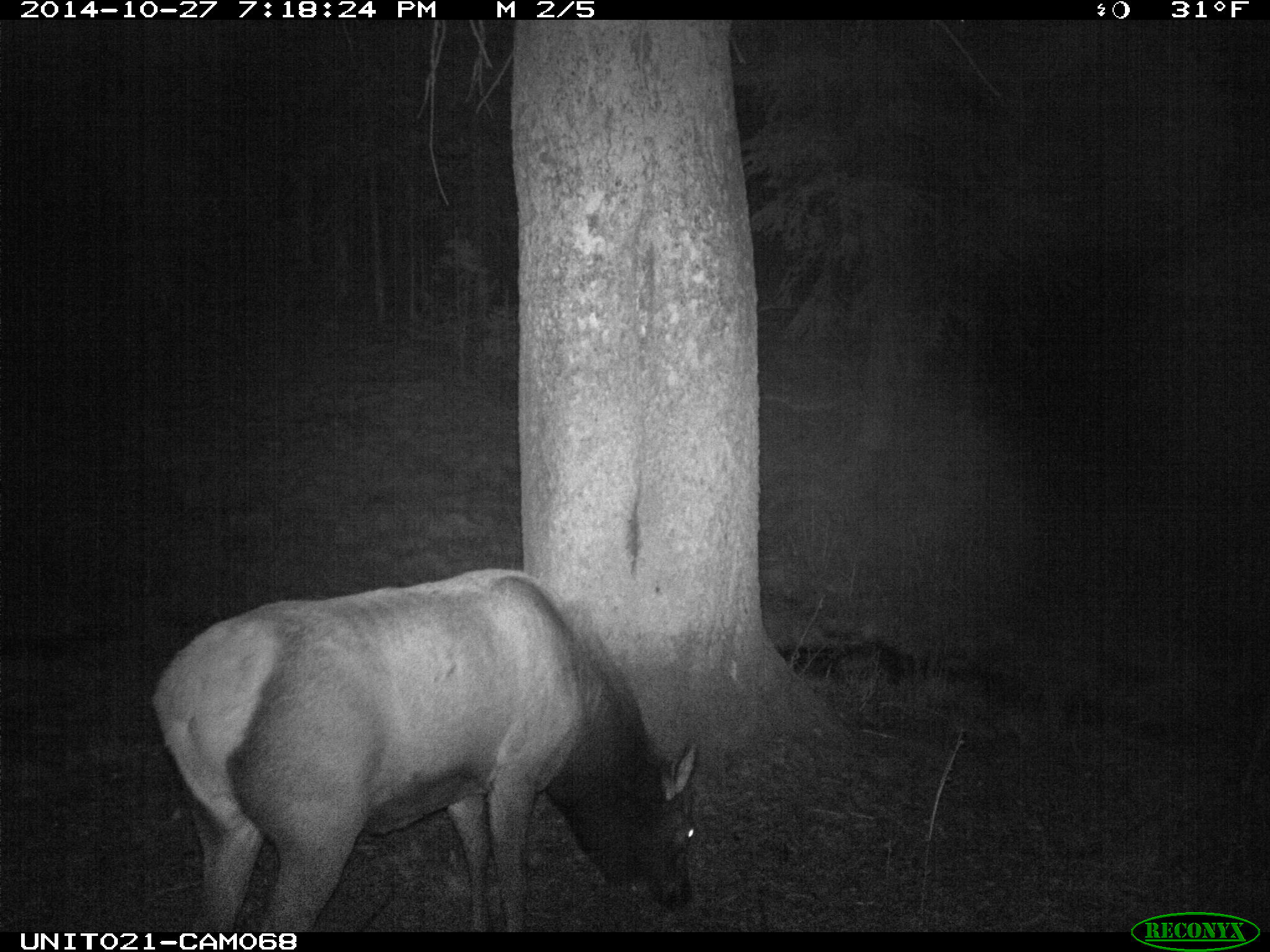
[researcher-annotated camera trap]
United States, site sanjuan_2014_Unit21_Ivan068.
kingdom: Animalia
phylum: Chordata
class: Mammalia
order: Artiodactyla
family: Cervidae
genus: Cervus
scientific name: Cervus elaphus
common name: red deer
Cervus elaphus (red deer).